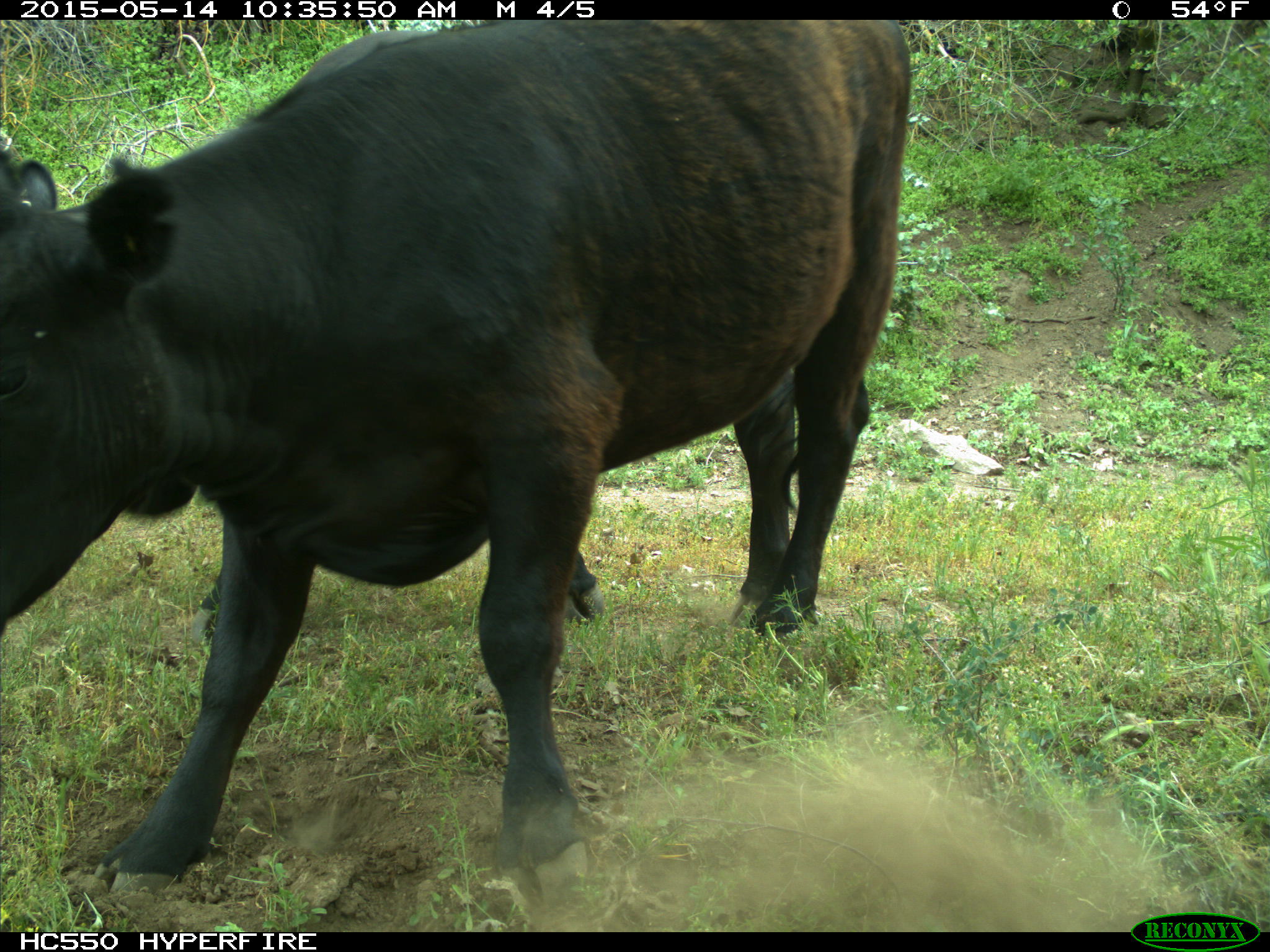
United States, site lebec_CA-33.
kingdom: Animalia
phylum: Chordata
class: Mammalia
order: Artiodactyla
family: Bovidae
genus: Bos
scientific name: Bos taurus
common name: domestic cow